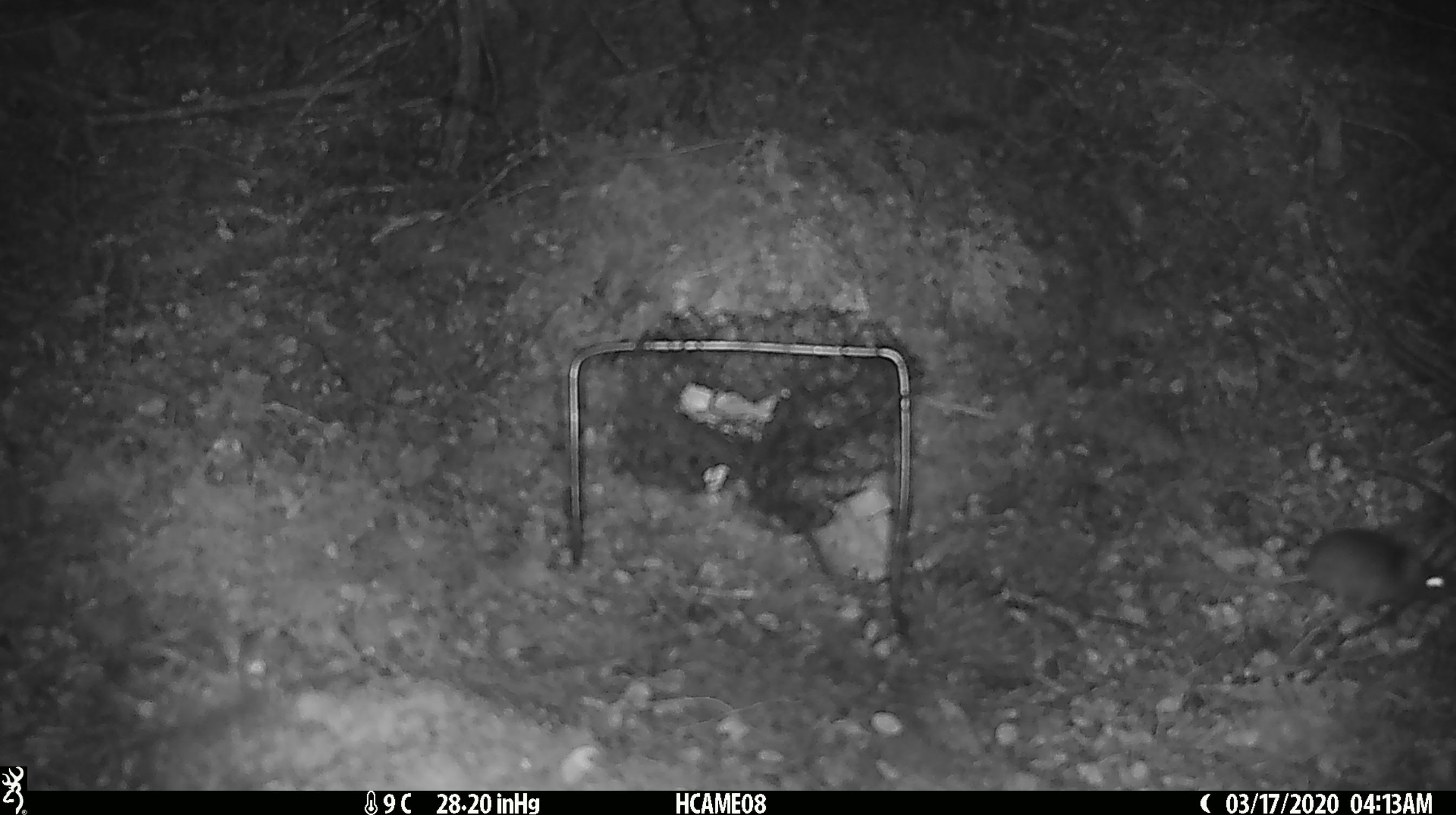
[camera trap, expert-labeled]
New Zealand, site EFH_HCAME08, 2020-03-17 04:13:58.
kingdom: Animalia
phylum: Chordata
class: Mammalia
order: Rodentia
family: Muridae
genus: Mus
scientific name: Mus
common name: mouse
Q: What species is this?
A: Mouse (Mus).